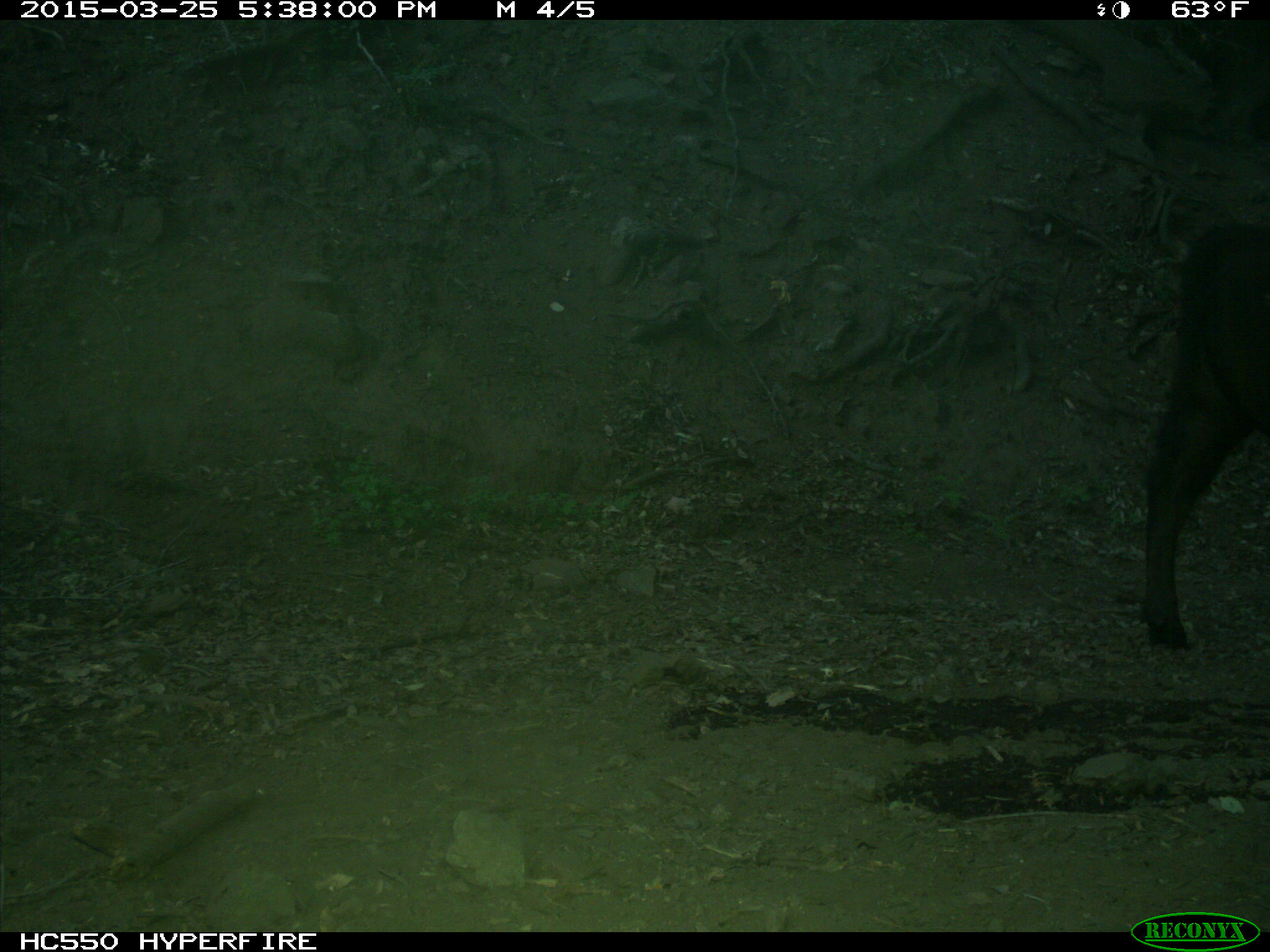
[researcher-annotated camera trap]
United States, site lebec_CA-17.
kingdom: Animalia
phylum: Chordata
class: Mammalia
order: Artiodactyla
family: Bovidae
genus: Bos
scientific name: Bos taurus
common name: domestic cow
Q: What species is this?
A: Bos taurus (domestic cow).